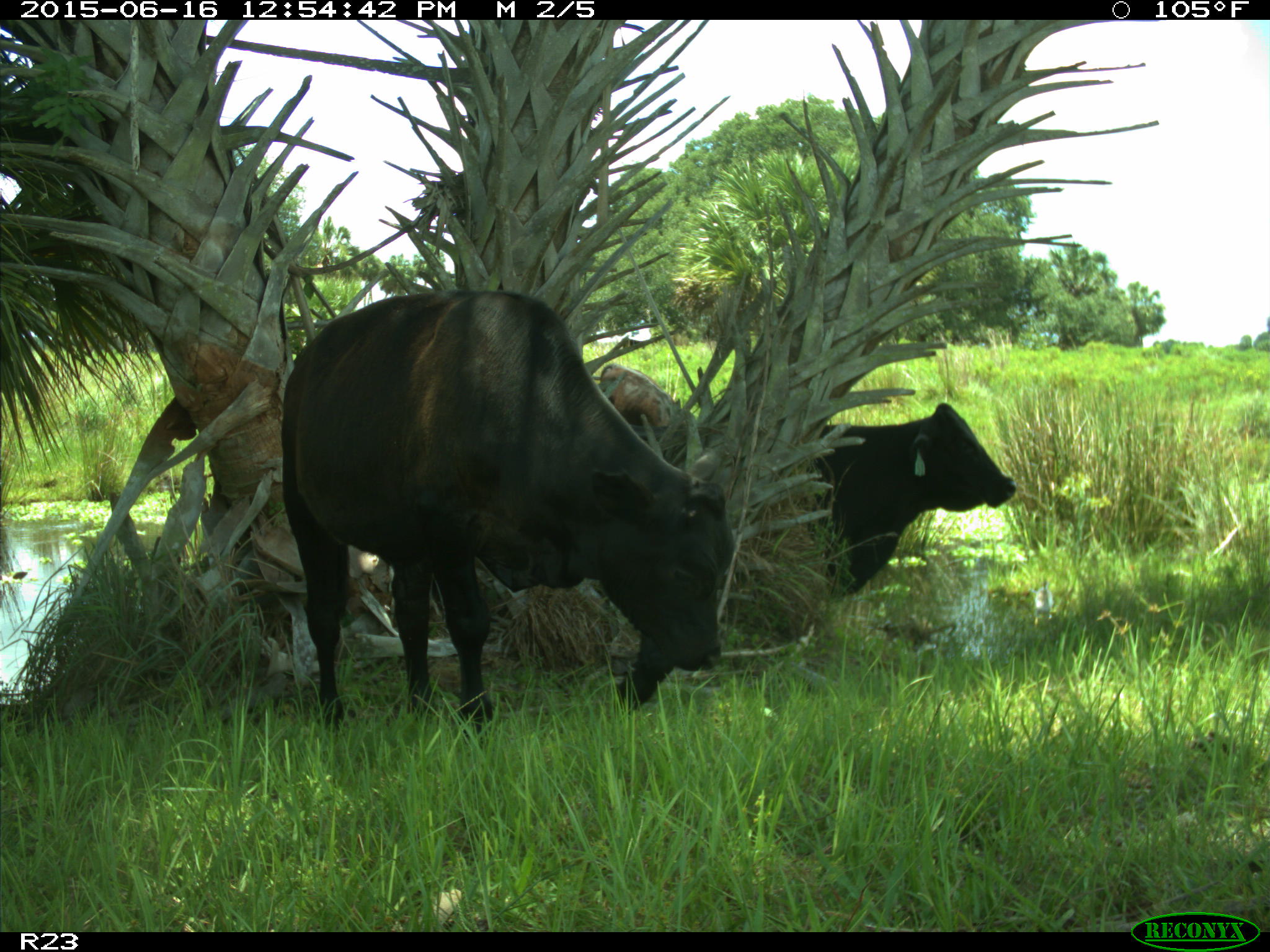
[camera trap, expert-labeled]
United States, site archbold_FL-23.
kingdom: Animalia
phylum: Chordata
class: Mammalia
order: Artiodactyla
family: Bovidae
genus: Bos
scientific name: Bos taurus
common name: domestic cow